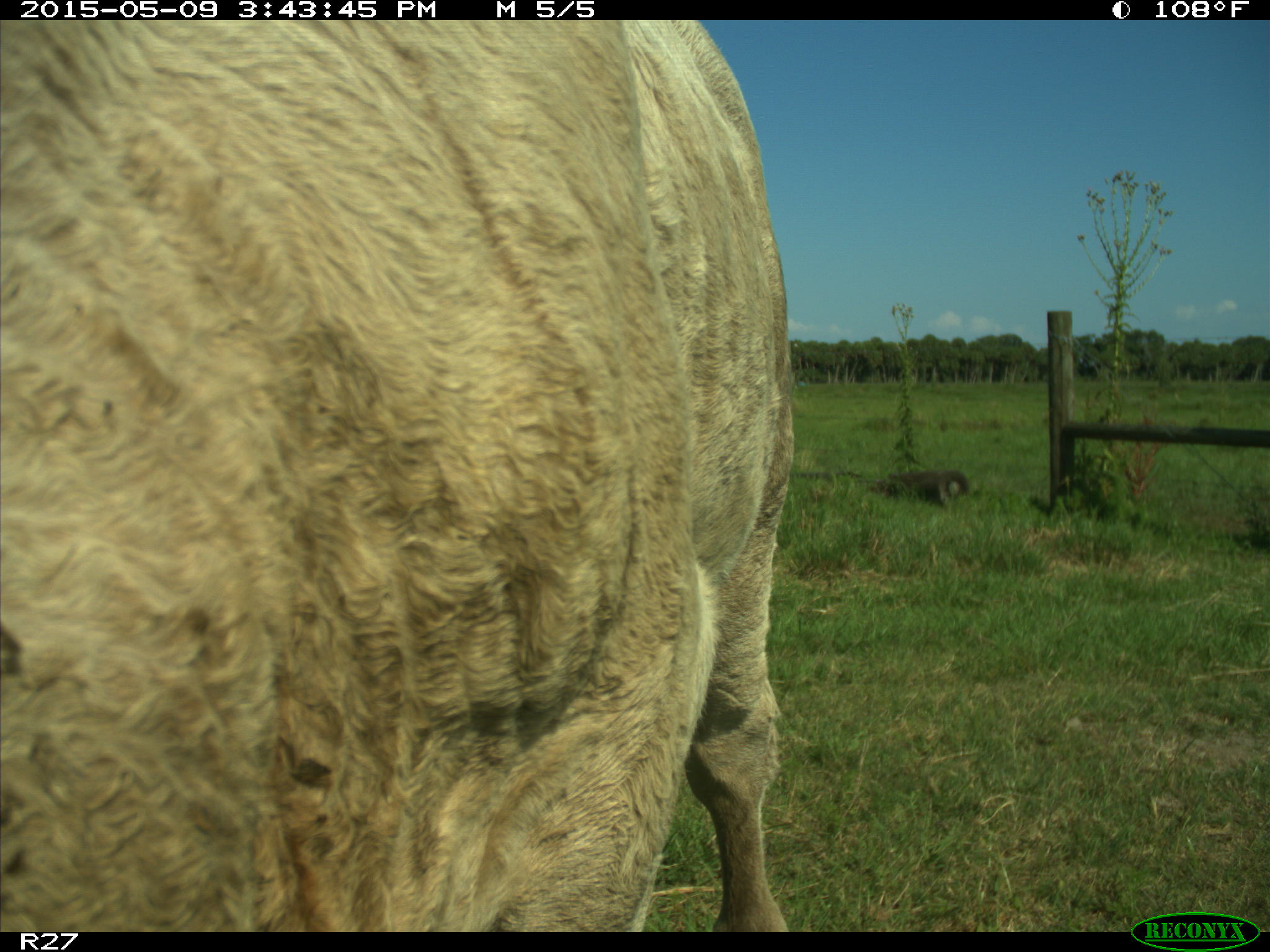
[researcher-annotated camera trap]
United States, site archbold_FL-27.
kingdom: Animalia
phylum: Chordata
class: Mammalia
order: Artiodactyla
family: Bovidae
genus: Bos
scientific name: Bos taurus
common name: domestic cow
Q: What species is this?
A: Bos taurus (domestic cow).